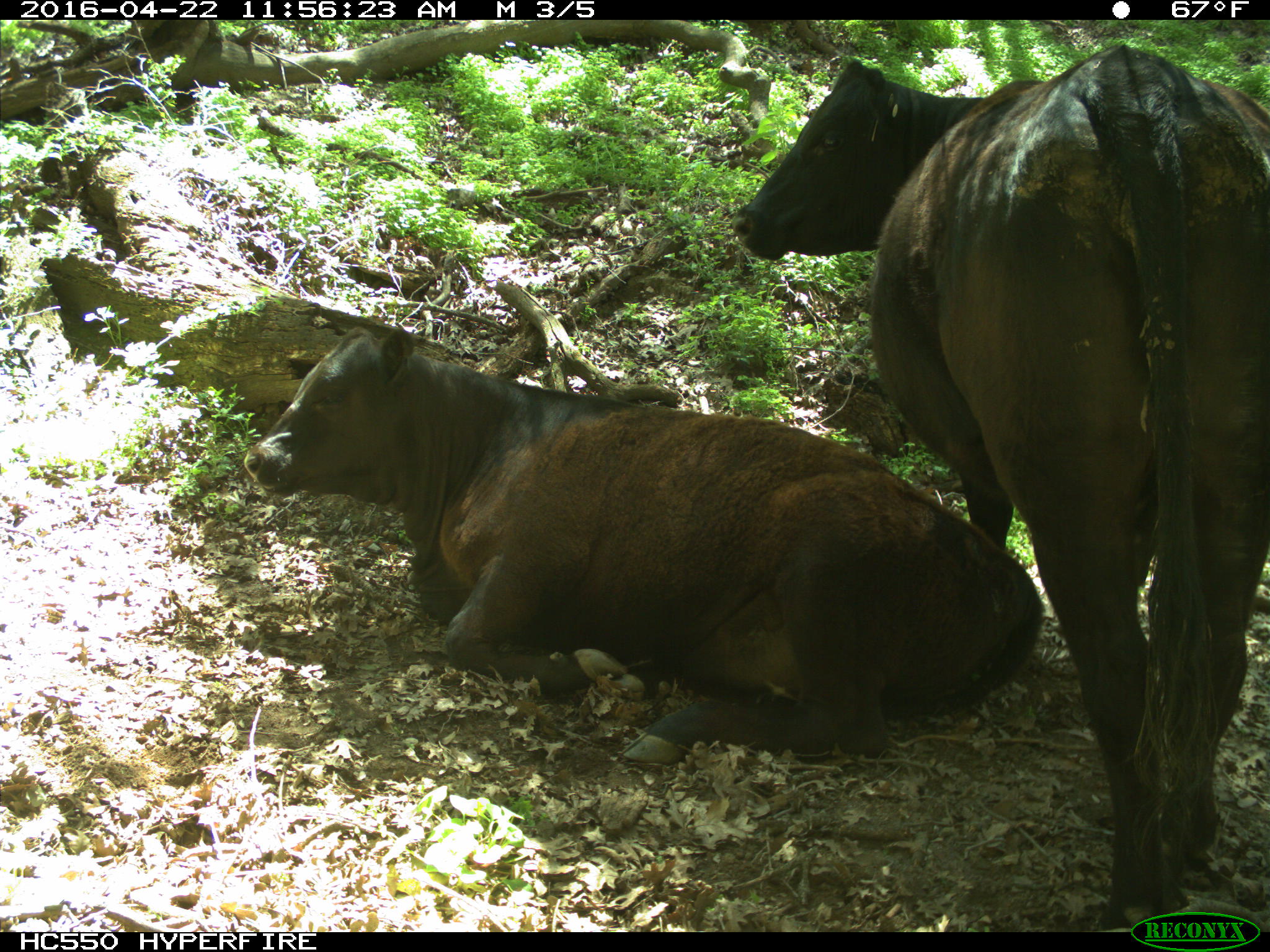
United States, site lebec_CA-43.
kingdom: Animalia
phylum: Chordata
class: Mammalia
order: Artiodactyla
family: Bovidae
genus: Bos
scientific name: Bos taurus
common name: domestic cow